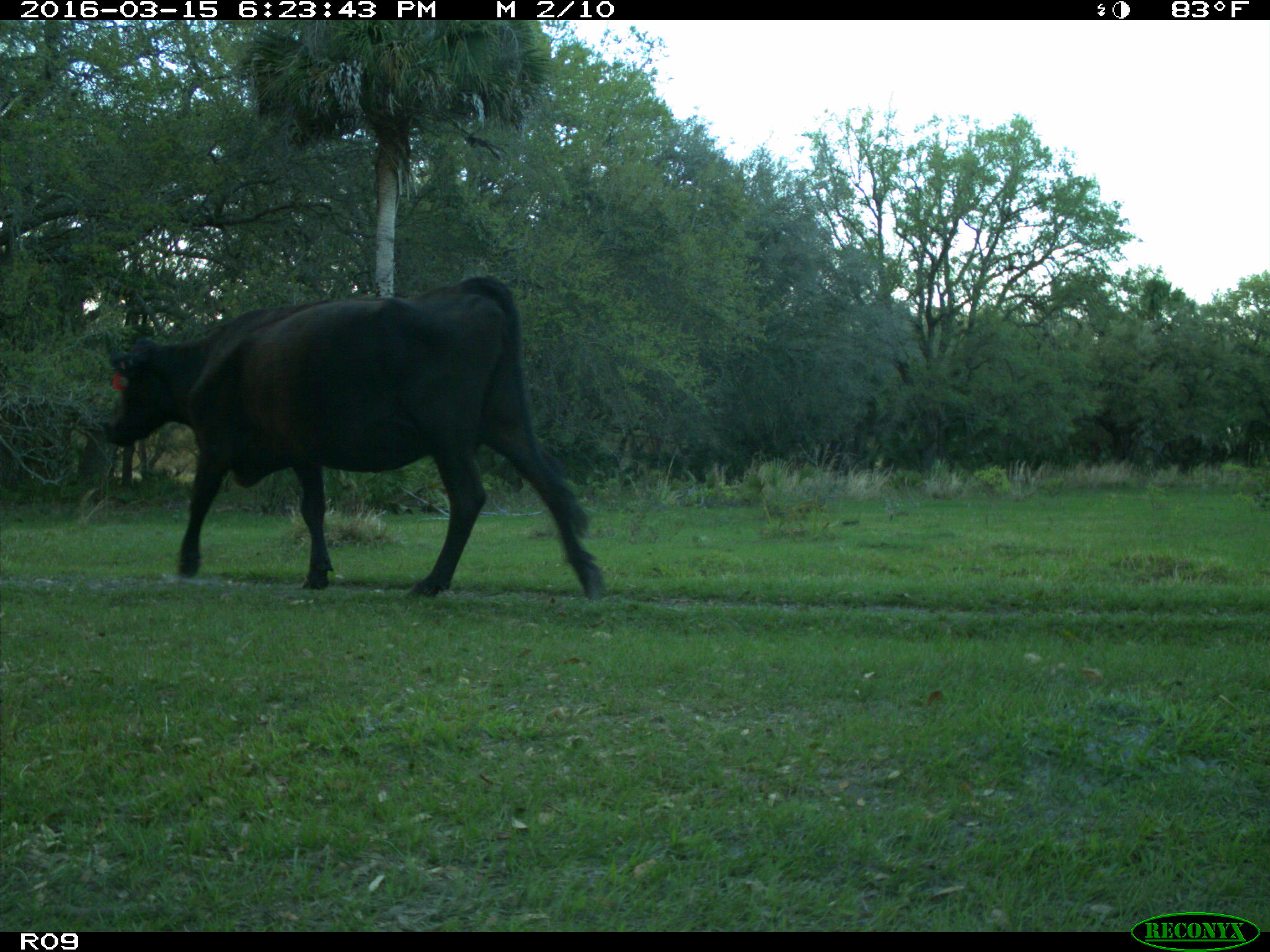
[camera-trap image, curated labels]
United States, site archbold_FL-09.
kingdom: Animalia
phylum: Chordata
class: Mammalia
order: Artiodactyla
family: Bovidae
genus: Bos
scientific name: Bos taurus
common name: domestic cow